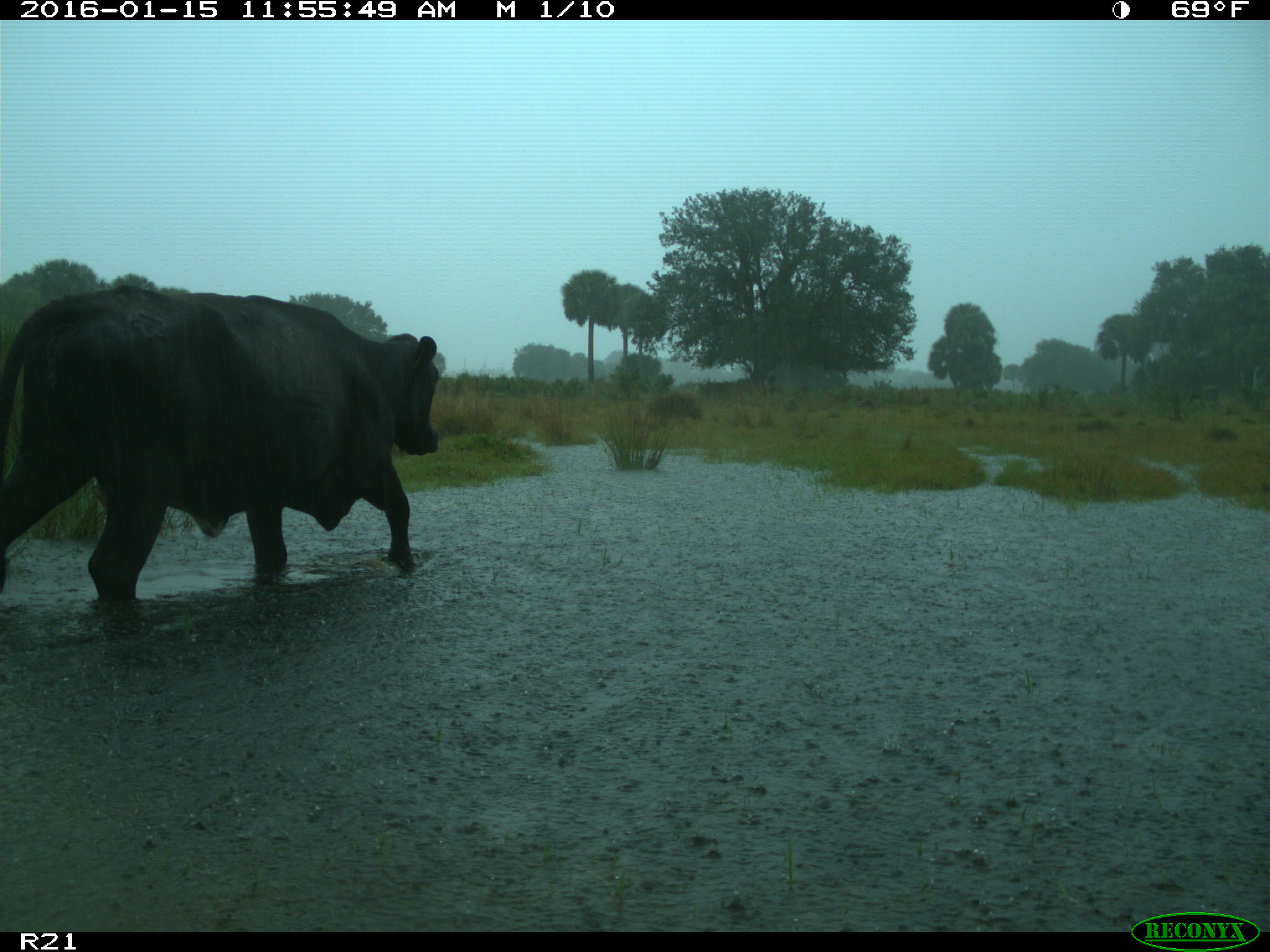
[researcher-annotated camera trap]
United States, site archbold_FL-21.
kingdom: Animalia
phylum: Chordata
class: Mammalia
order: Artiodactyla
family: Bovidae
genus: Bos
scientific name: Bos taurus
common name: domestic cow